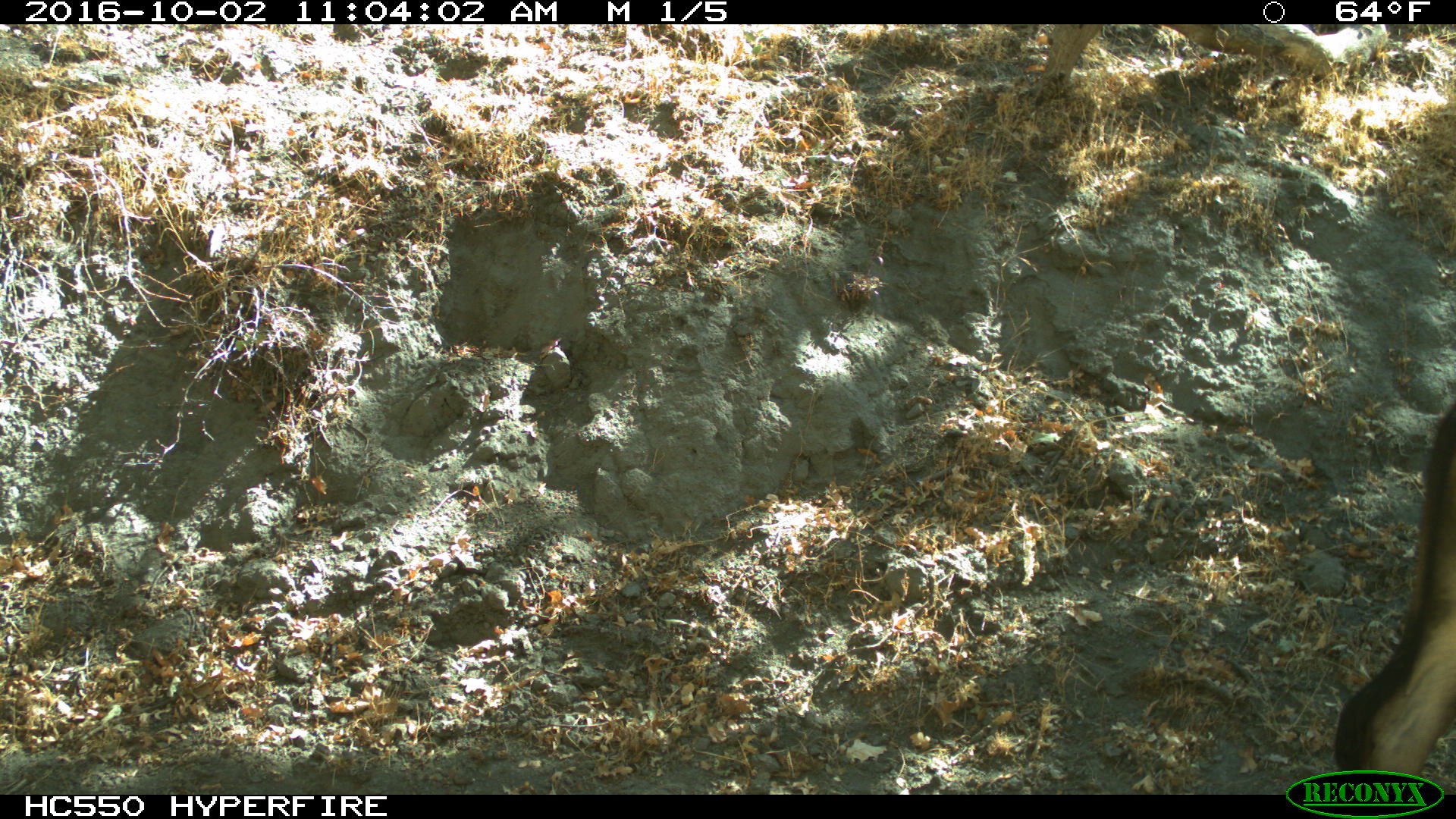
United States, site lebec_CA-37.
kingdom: Animalia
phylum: Chordata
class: Mammalia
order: Artiodactyla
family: Bovidae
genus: Bos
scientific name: Bos taurus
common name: domestic cow